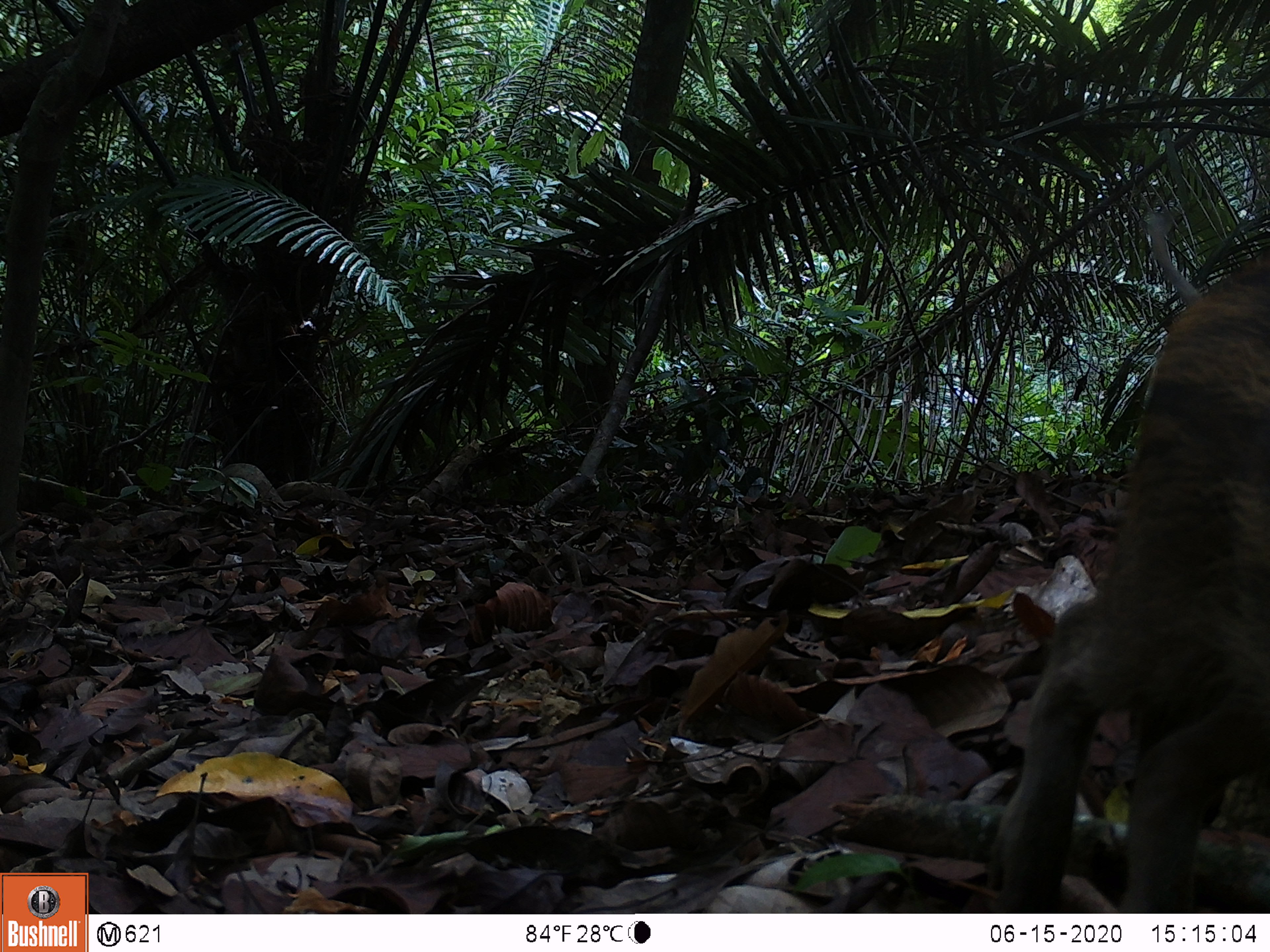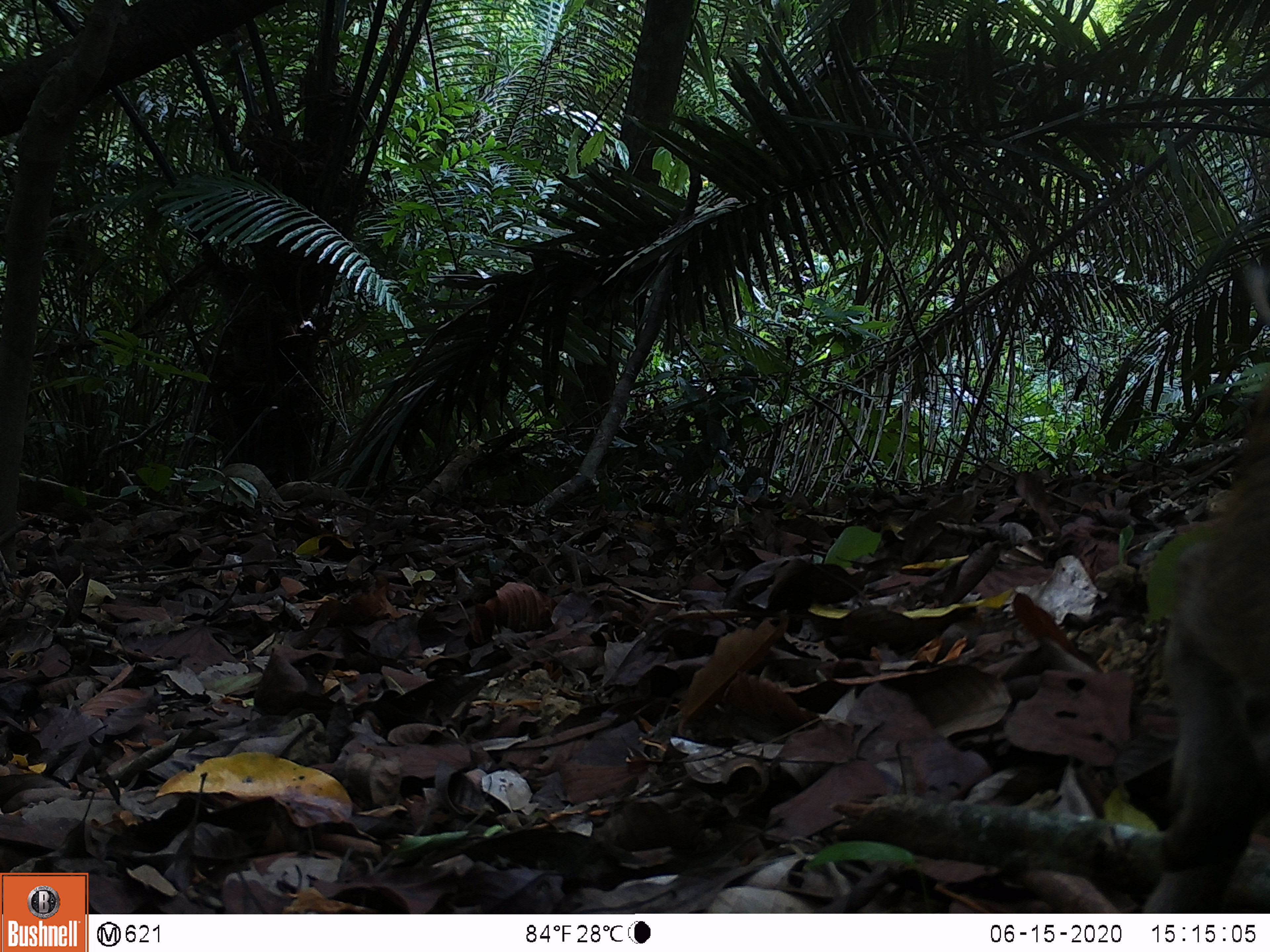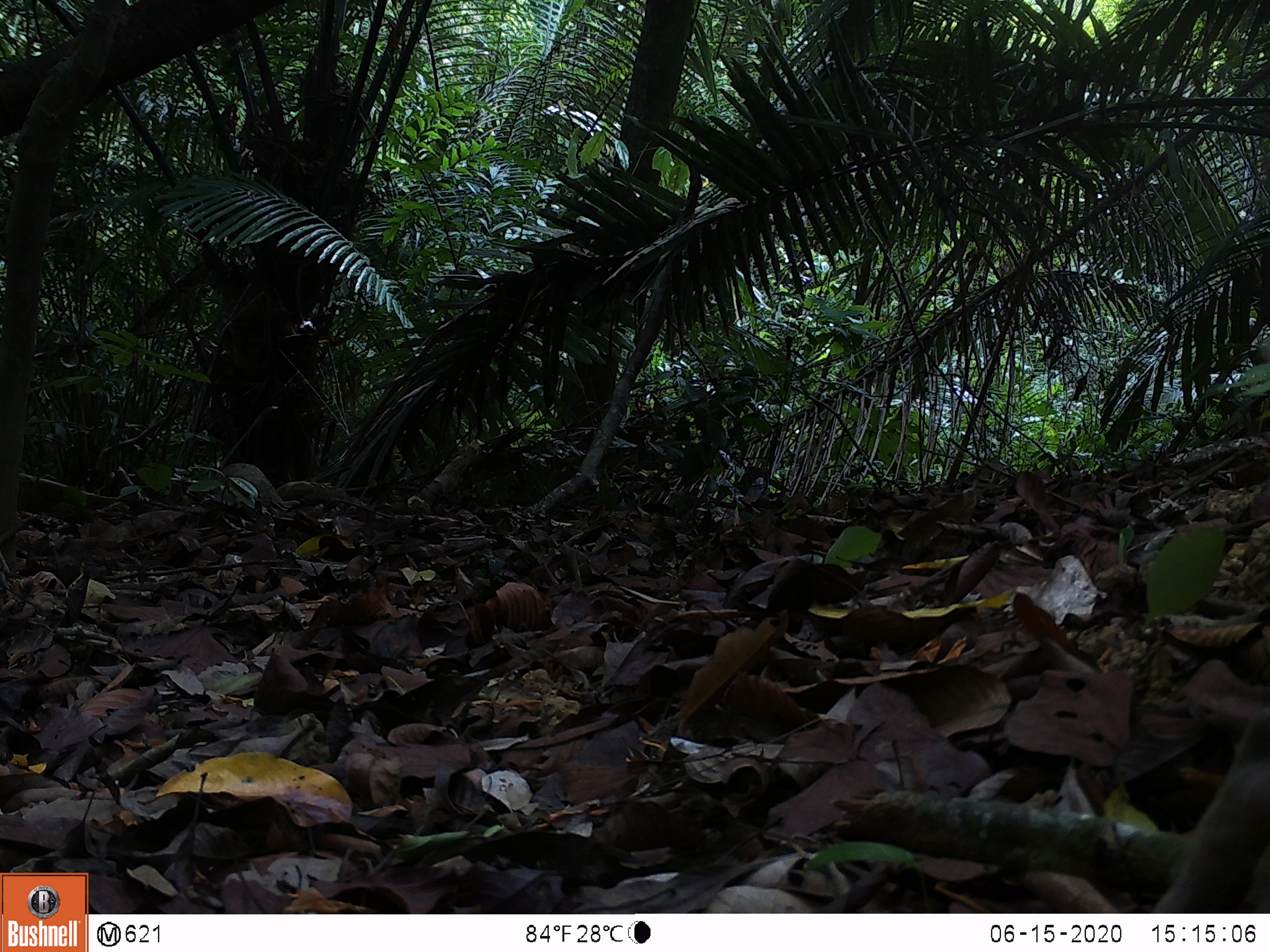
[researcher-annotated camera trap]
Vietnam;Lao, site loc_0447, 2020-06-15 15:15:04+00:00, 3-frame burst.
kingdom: Animalia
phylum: Chordata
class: Mammalia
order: Artiodactyla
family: Suidae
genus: Sus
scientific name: Sus scrofa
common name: eurasian wild pig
Eurasian wild pig (Sus scrofa). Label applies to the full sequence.